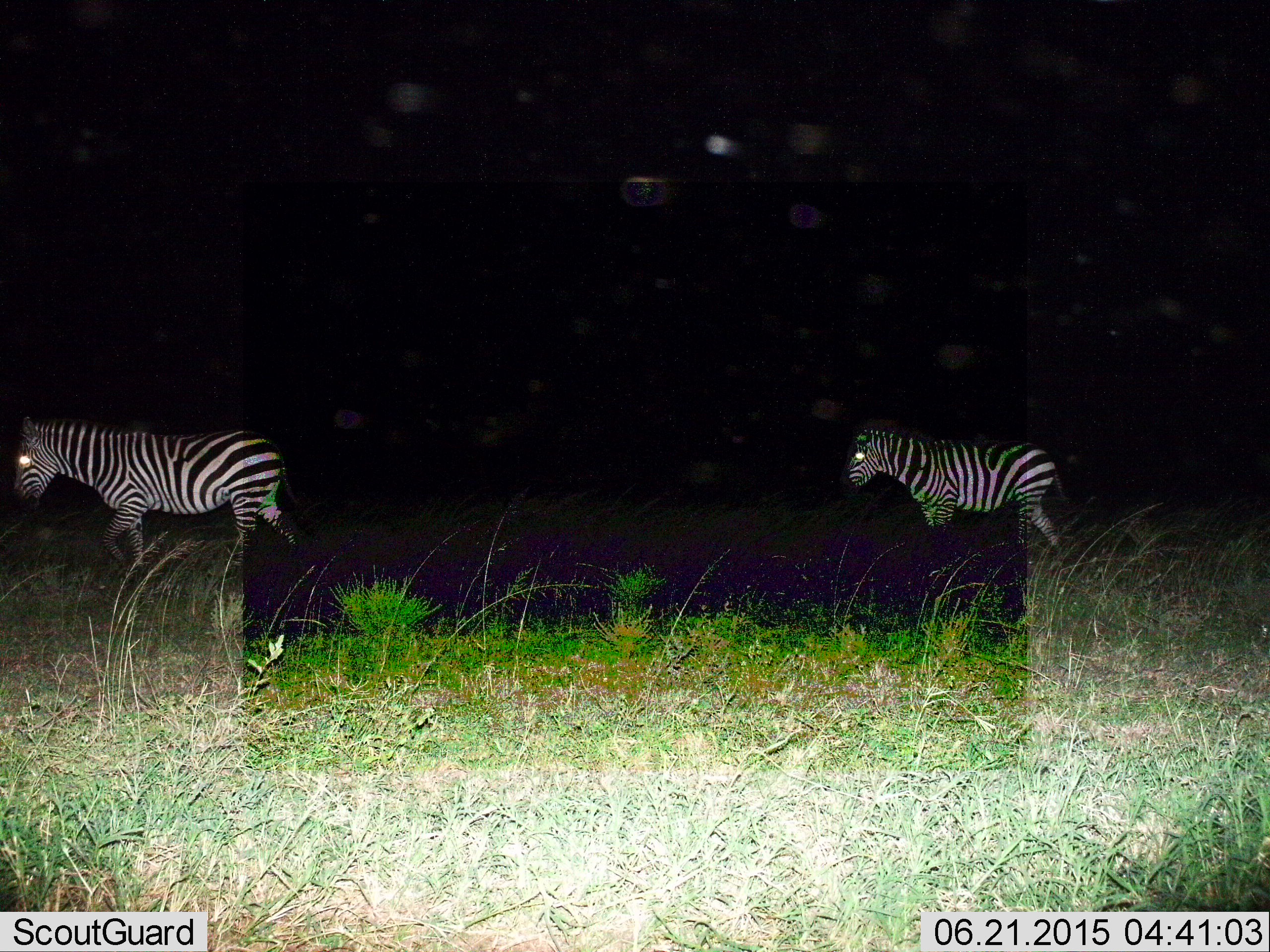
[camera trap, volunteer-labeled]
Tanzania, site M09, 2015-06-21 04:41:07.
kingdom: Animalia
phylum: Chordata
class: Mammalia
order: Perissodactyla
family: Equidae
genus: Equus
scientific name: Equus quagga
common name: plains zebra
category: zebra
Zebra (plains zebra) (Equus quagga), count 2. Behavior (volunteer vote fractions): standing 20%, resting 0%, moving 90%, interacting 10%. Young present (vote fraction): 0%. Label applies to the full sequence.